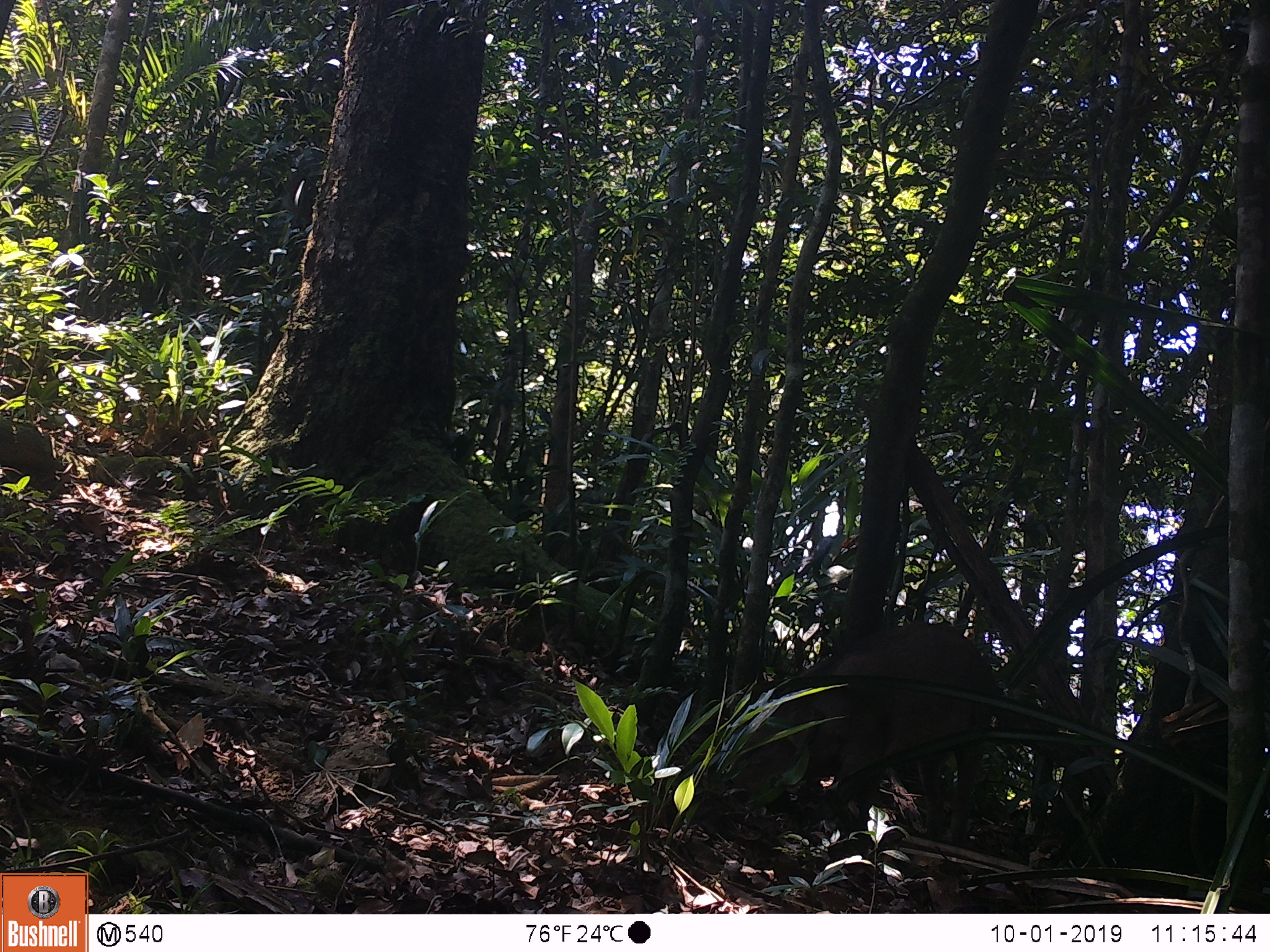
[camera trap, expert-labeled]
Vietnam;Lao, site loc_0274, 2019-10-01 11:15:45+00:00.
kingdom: Animalia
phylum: Chordata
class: Mammalia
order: Artiodactyla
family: Suidae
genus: Sus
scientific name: Sus scrofa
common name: eurasian wild pig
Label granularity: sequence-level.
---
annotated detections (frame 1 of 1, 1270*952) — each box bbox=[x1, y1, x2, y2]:
eurasian wild pig: bbox=[726, 622, 997, 843]